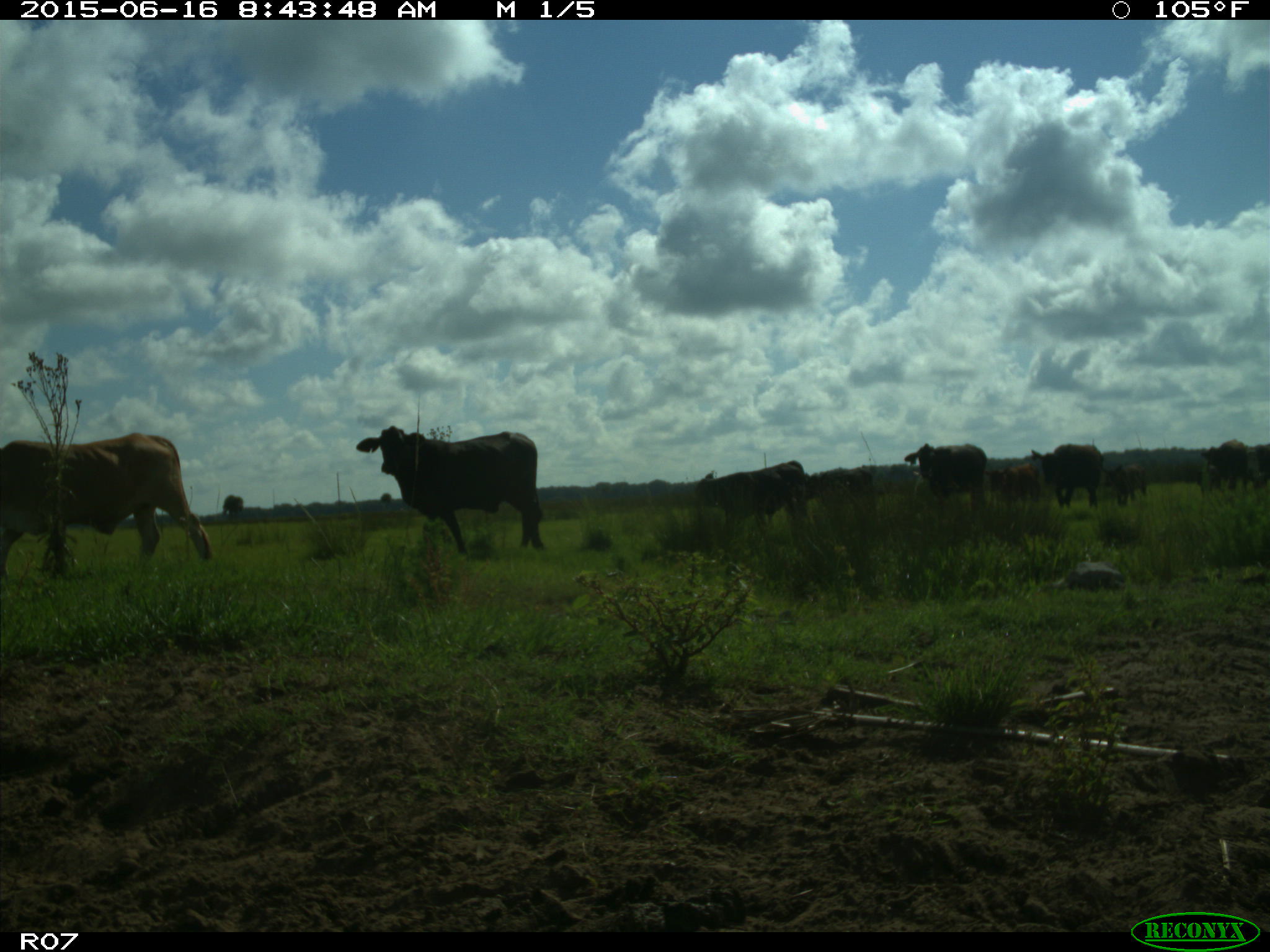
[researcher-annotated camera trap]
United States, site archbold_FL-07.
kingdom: Animalia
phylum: Chordata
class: Mammalia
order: Artiodactyla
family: Bovidae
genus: Bos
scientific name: Bos taurus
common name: domestic cow